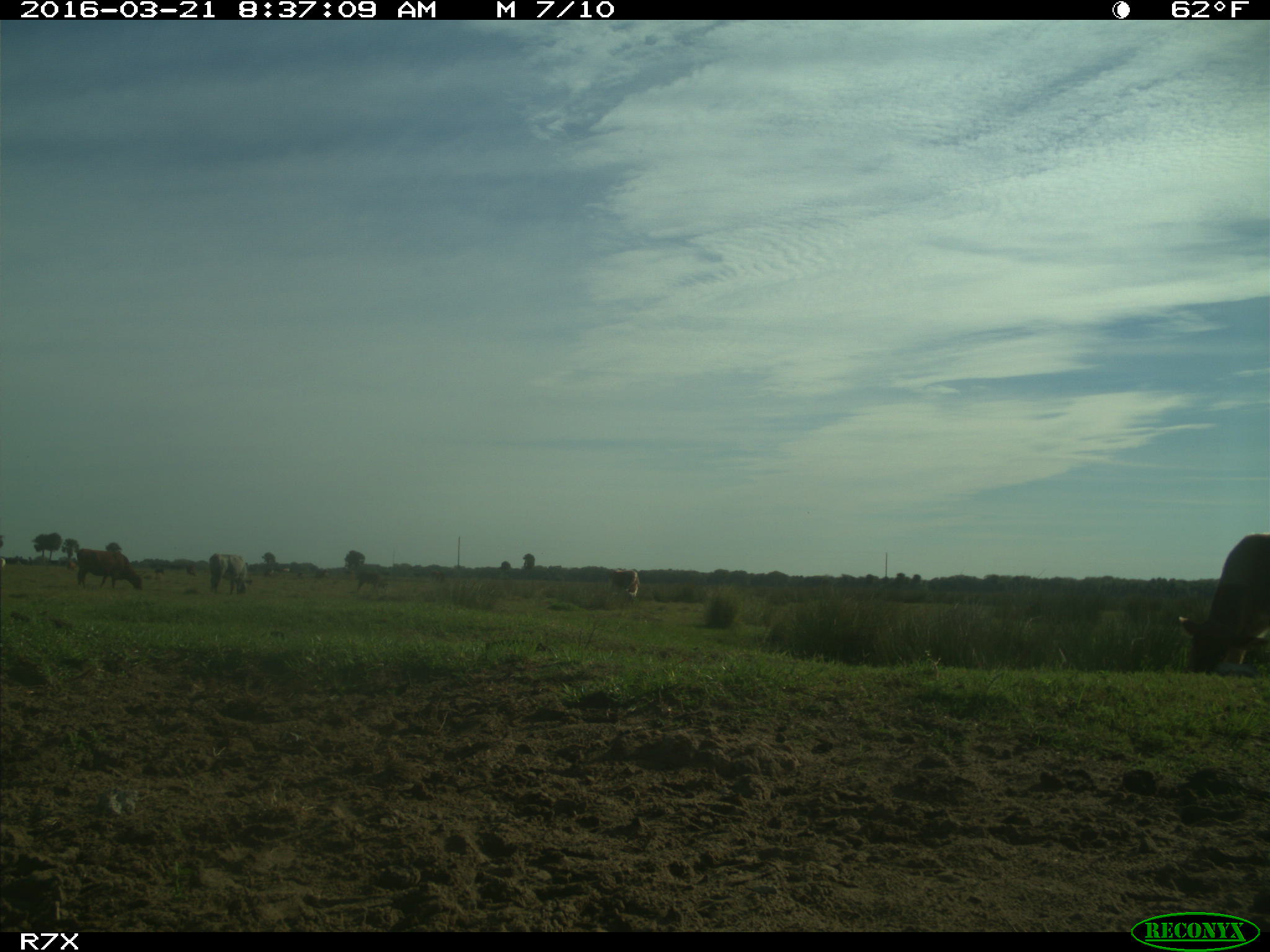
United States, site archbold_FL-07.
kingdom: Animalia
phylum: Chordata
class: Mammalia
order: Artiodactyla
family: Bovidae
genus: Bos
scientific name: Bos taurus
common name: domestic cow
Bos taurus (domestic cow).